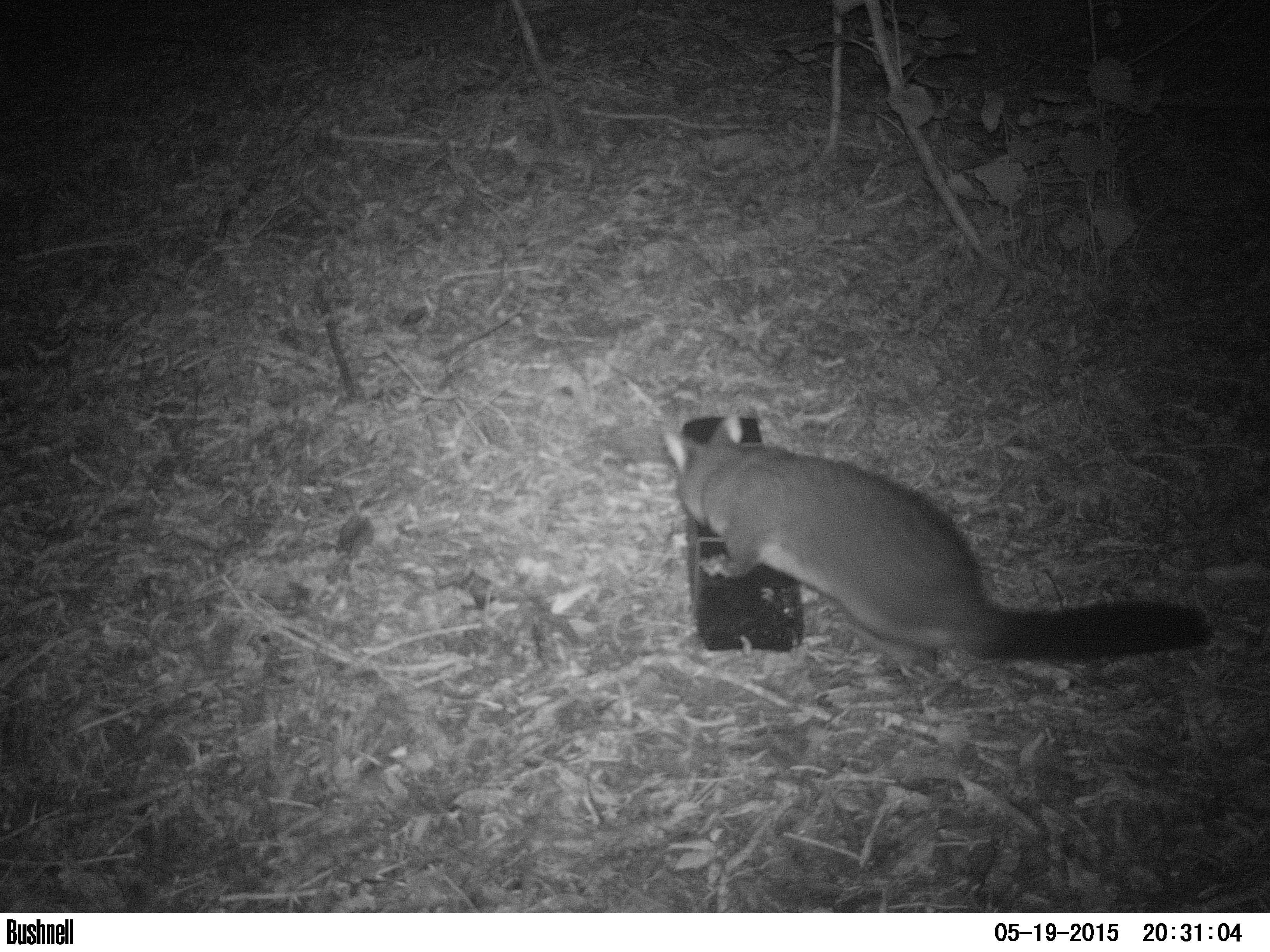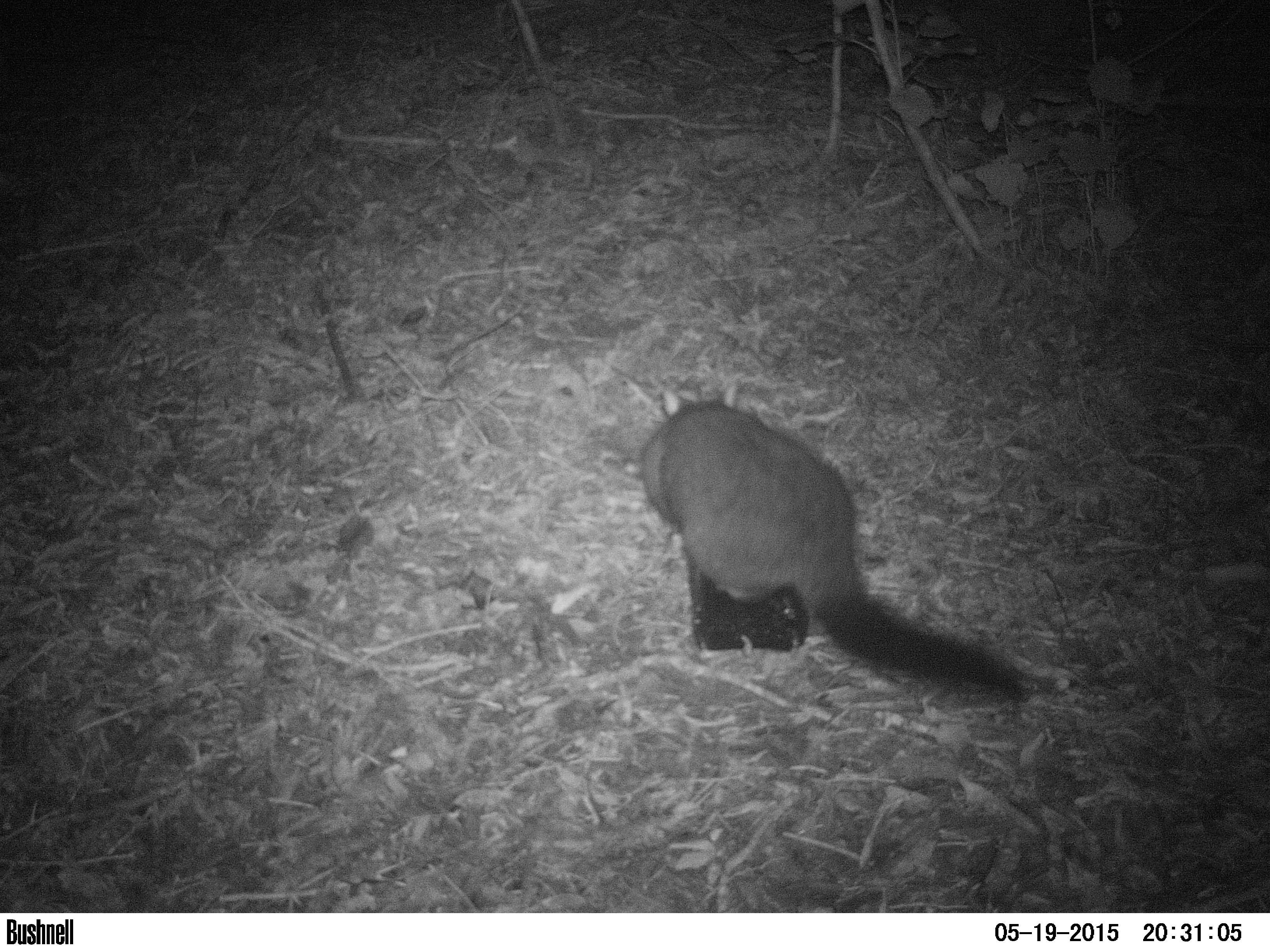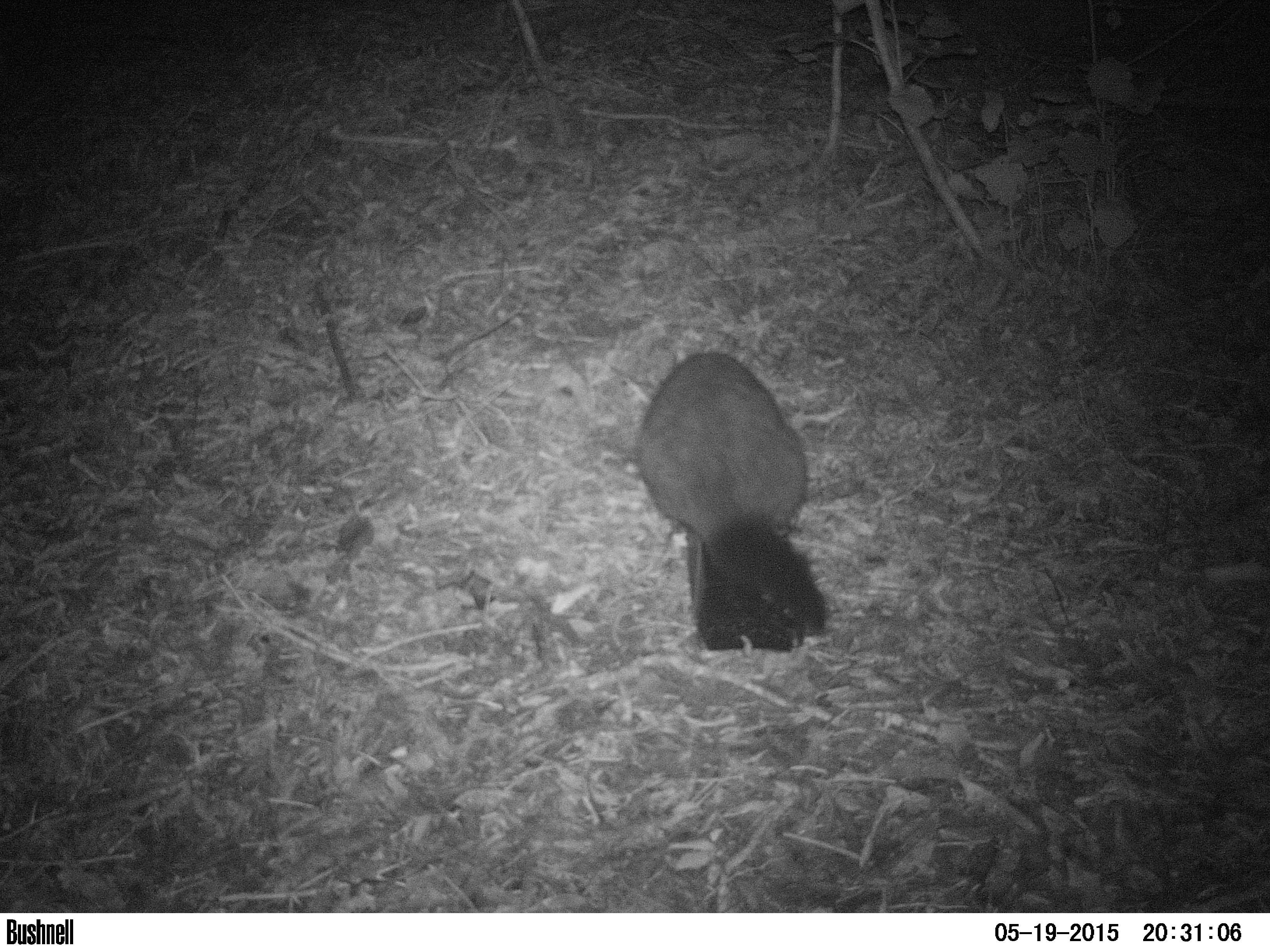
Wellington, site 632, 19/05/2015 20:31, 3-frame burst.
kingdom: Animalia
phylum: Chordata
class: Mammalia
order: Didelphimorphia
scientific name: Didelphimorphia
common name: possum